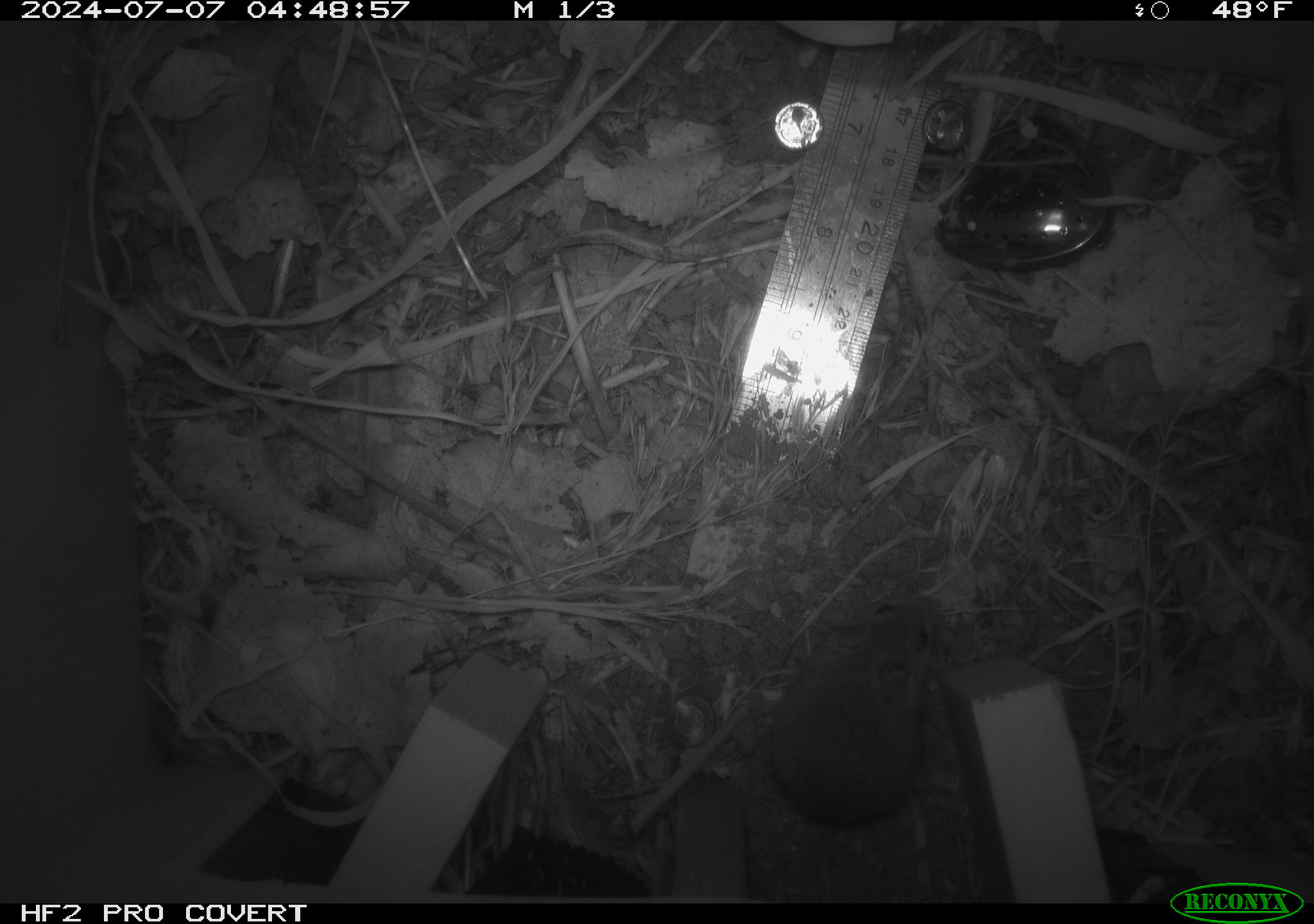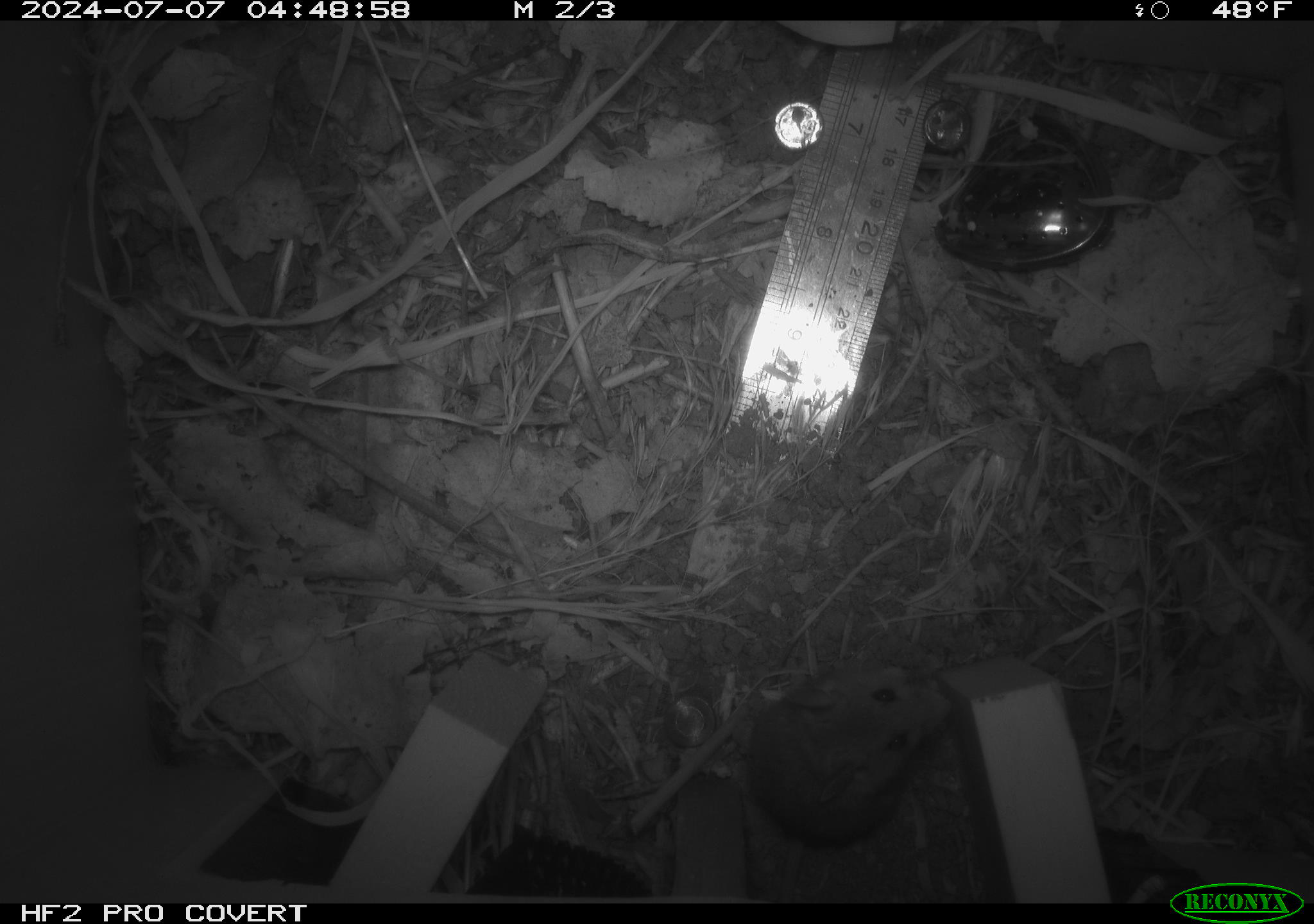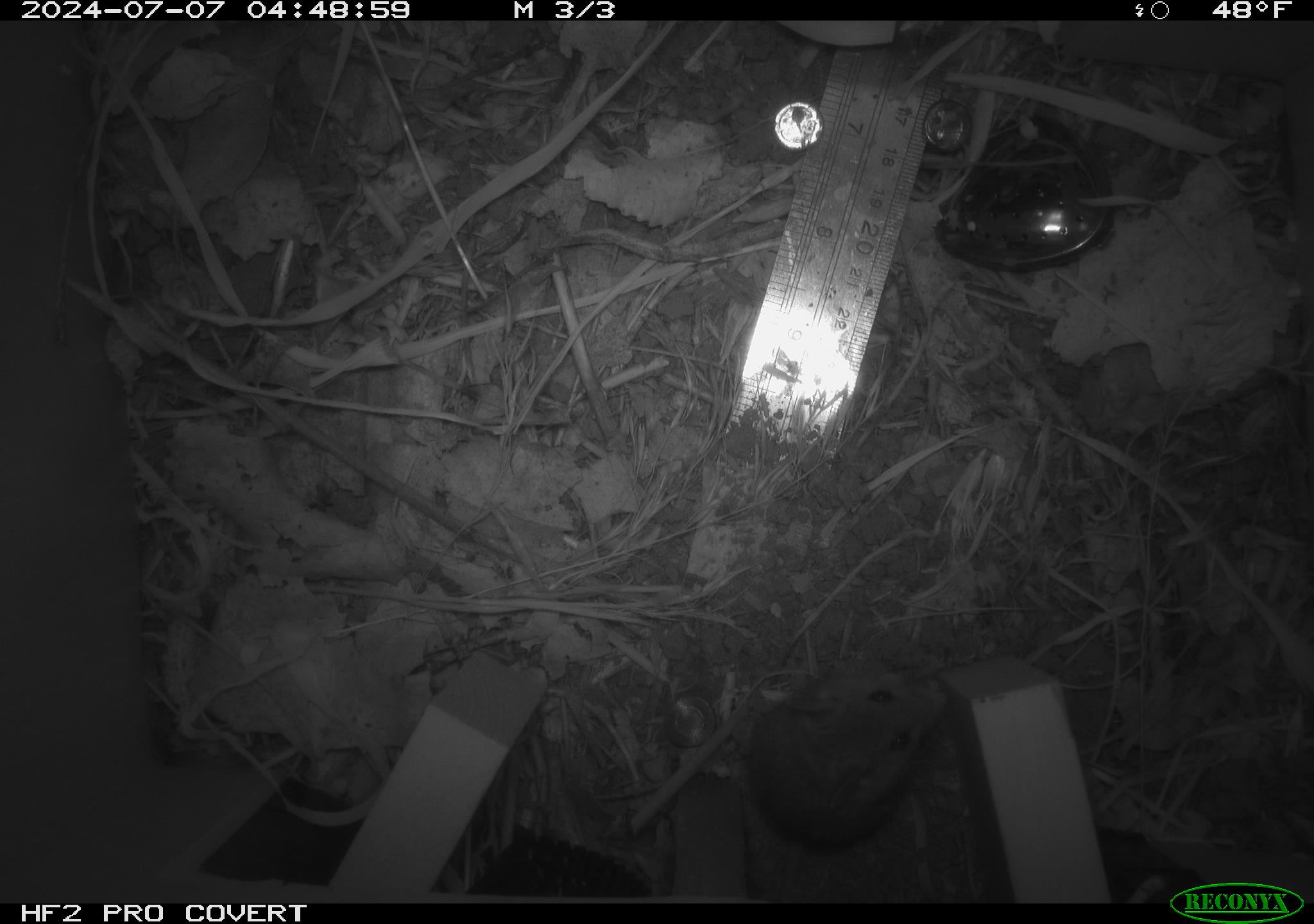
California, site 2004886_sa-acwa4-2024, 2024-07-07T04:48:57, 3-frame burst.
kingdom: Animalia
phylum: Chordata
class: Mammalia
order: Rodentia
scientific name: Rodentia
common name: mouse species